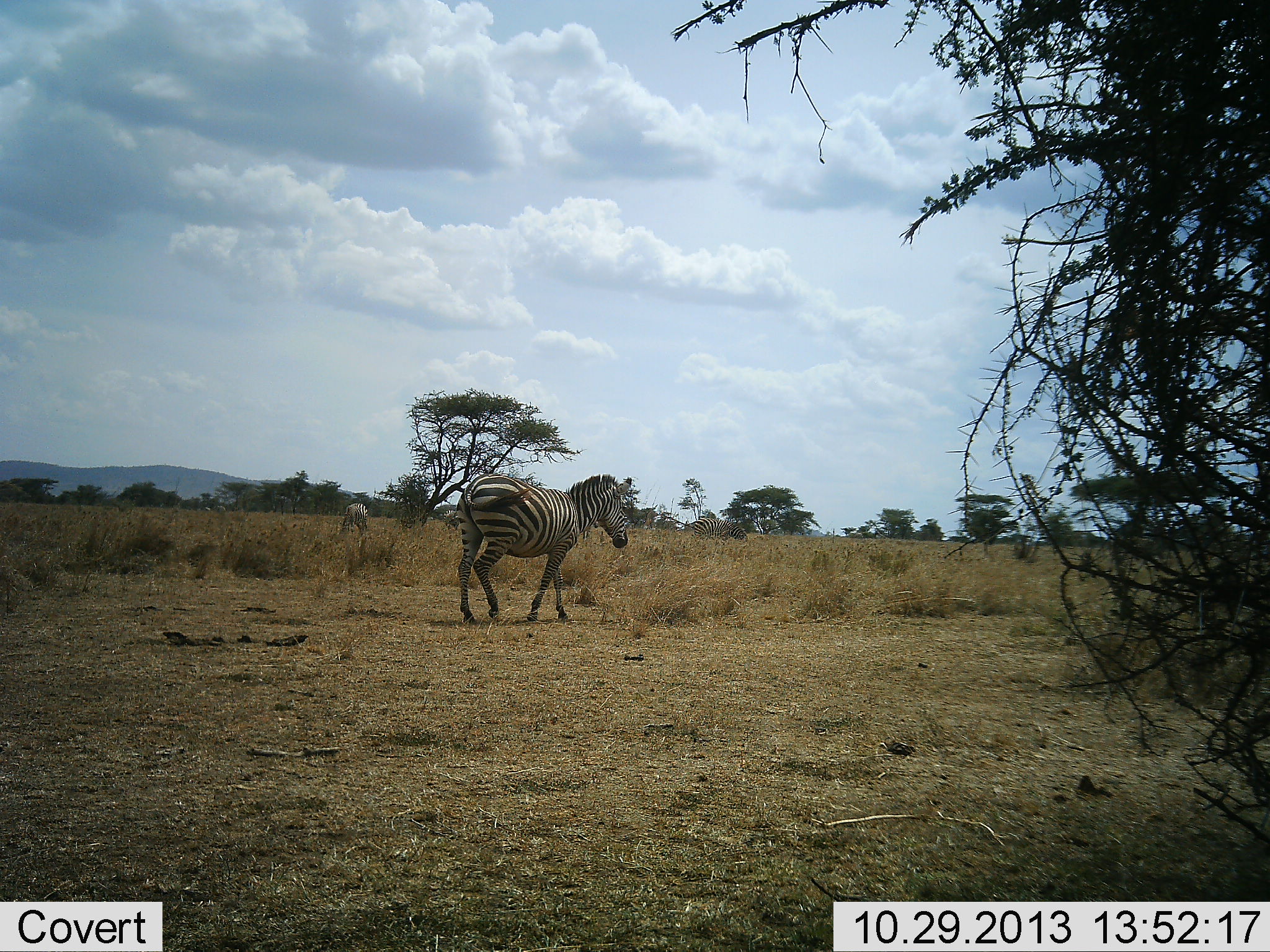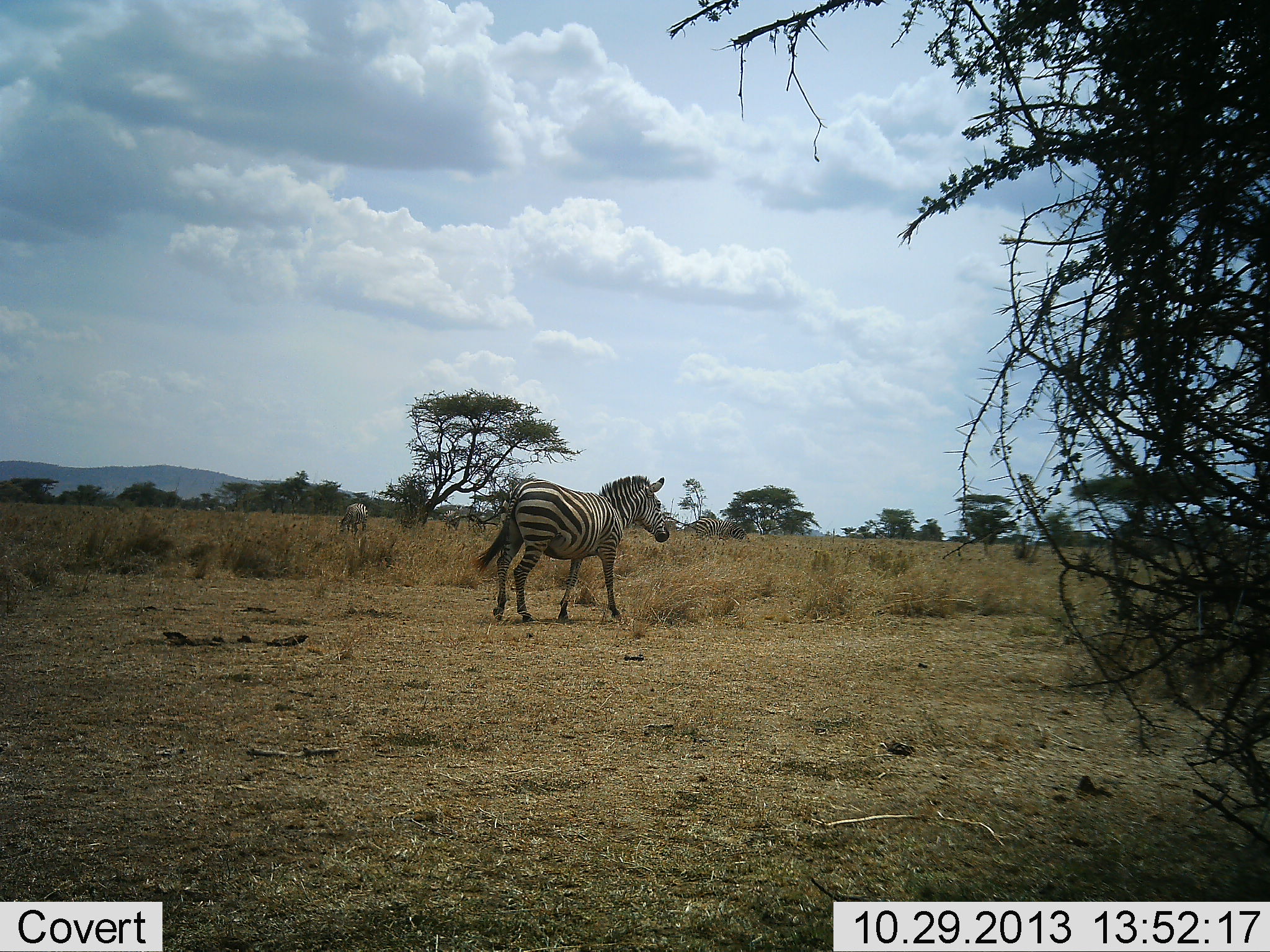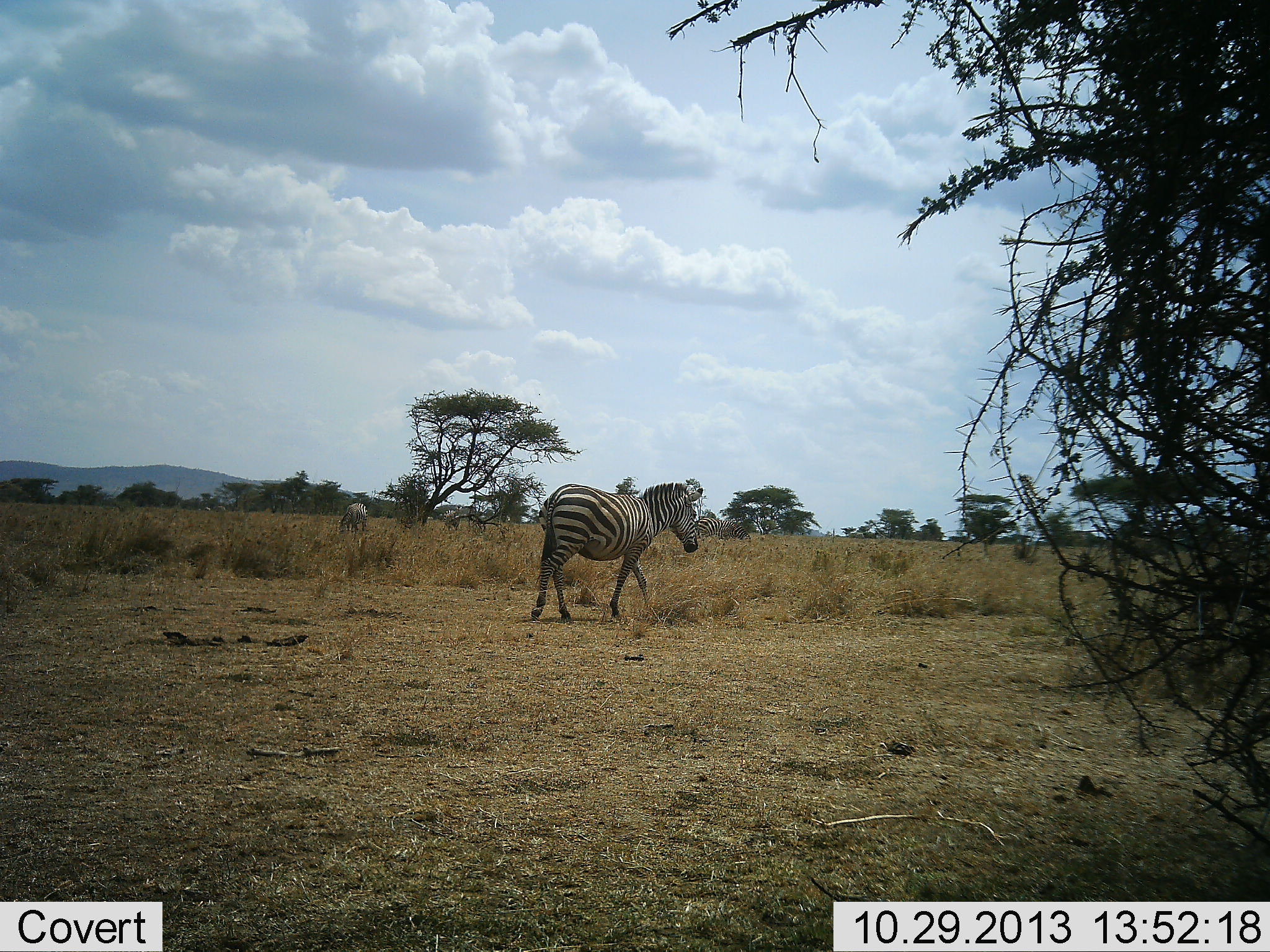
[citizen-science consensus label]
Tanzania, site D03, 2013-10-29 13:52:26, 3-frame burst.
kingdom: Animalia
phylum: Chordata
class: Mammalia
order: Perissodactyla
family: Equidae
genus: Equus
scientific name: Equus quagga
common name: plains zebra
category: zebra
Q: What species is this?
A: Zebra (plains zebra) (Equus quagga).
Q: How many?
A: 2.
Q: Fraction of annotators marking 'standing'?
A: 40%.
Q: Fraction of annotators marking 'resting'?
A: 0%.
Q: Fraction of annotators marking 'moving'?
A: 80%.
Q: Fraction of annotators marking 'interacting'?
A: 0%.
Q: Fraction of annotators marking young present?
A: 0%.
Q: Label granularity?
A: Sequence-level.